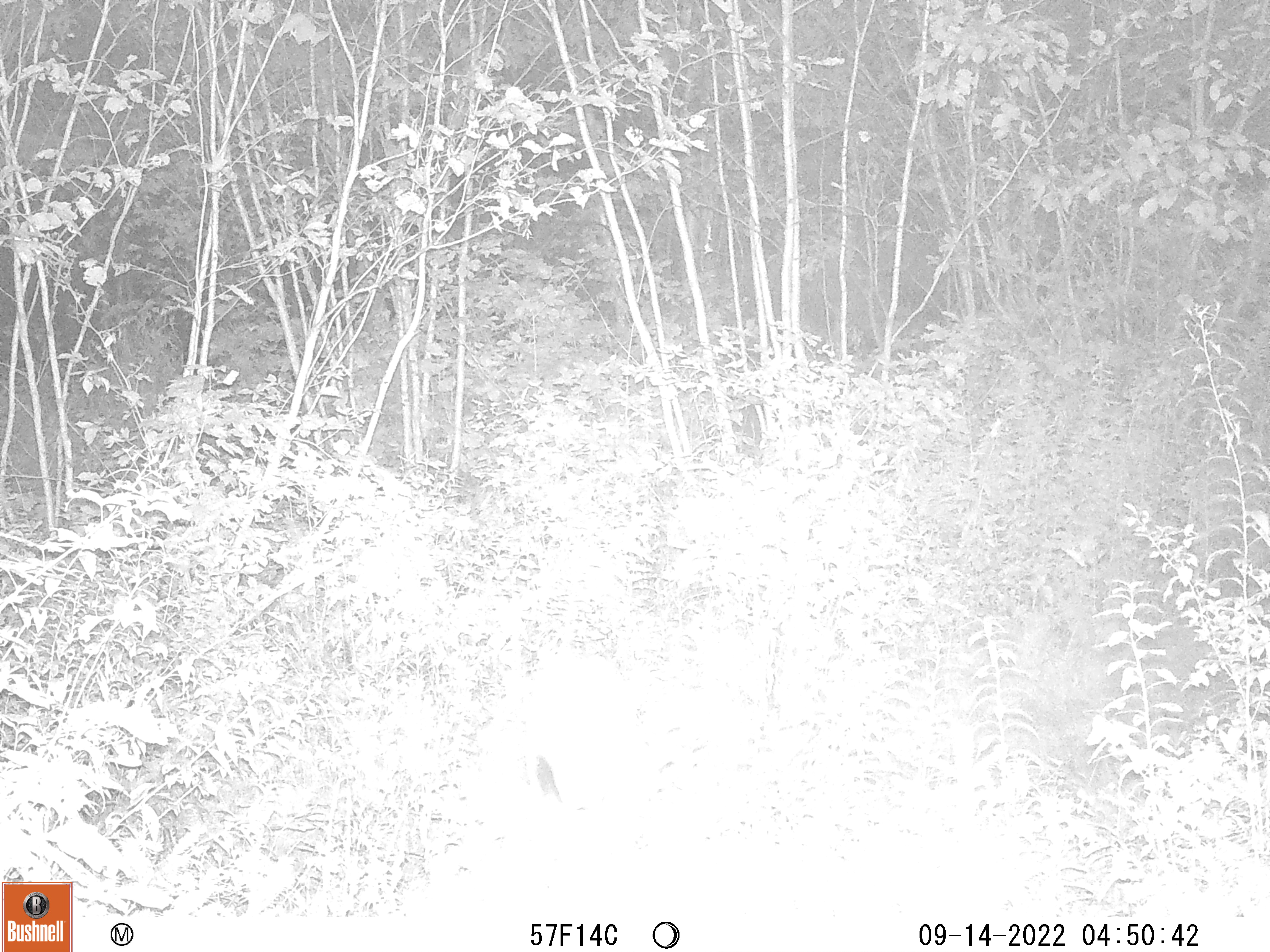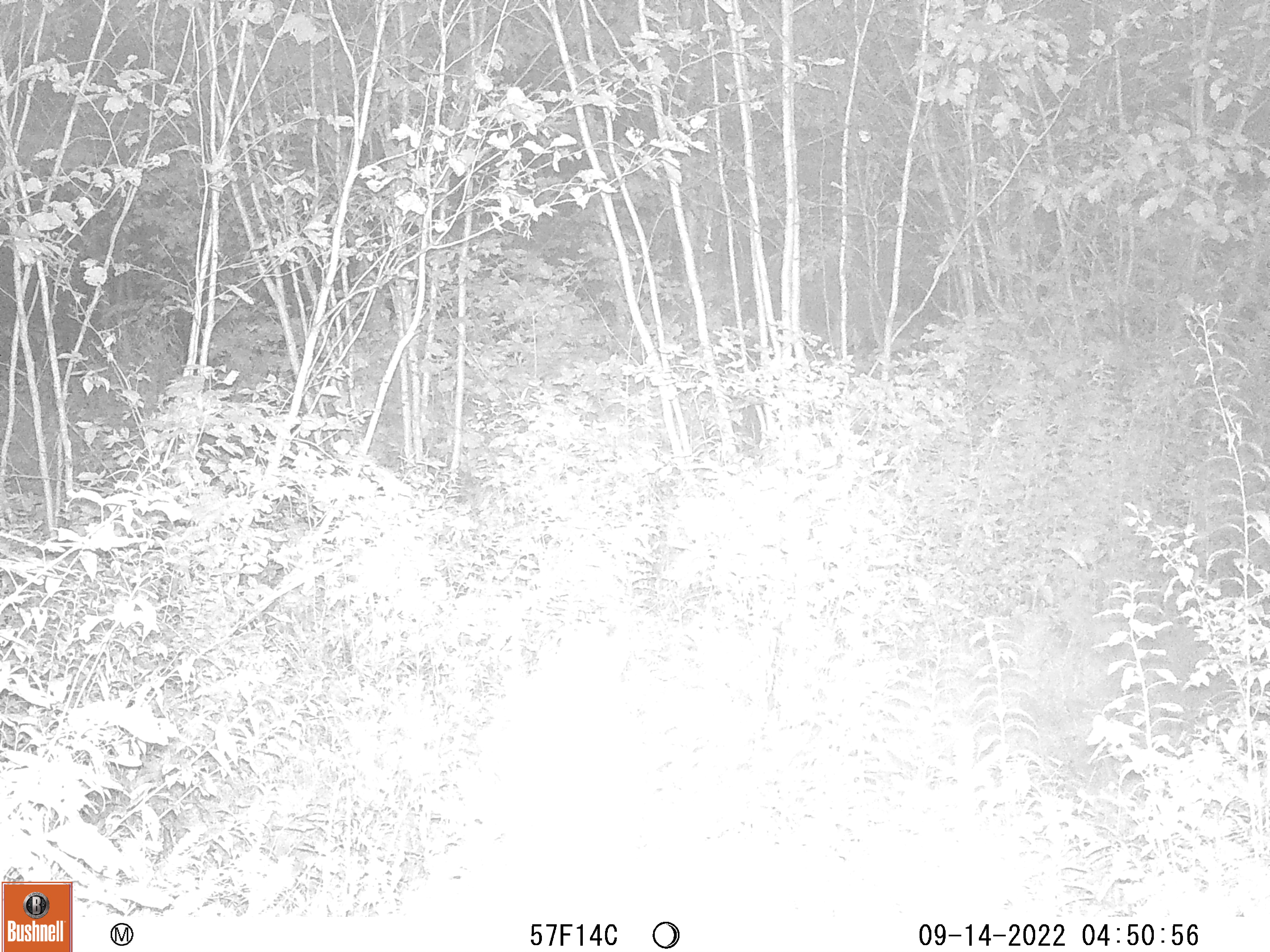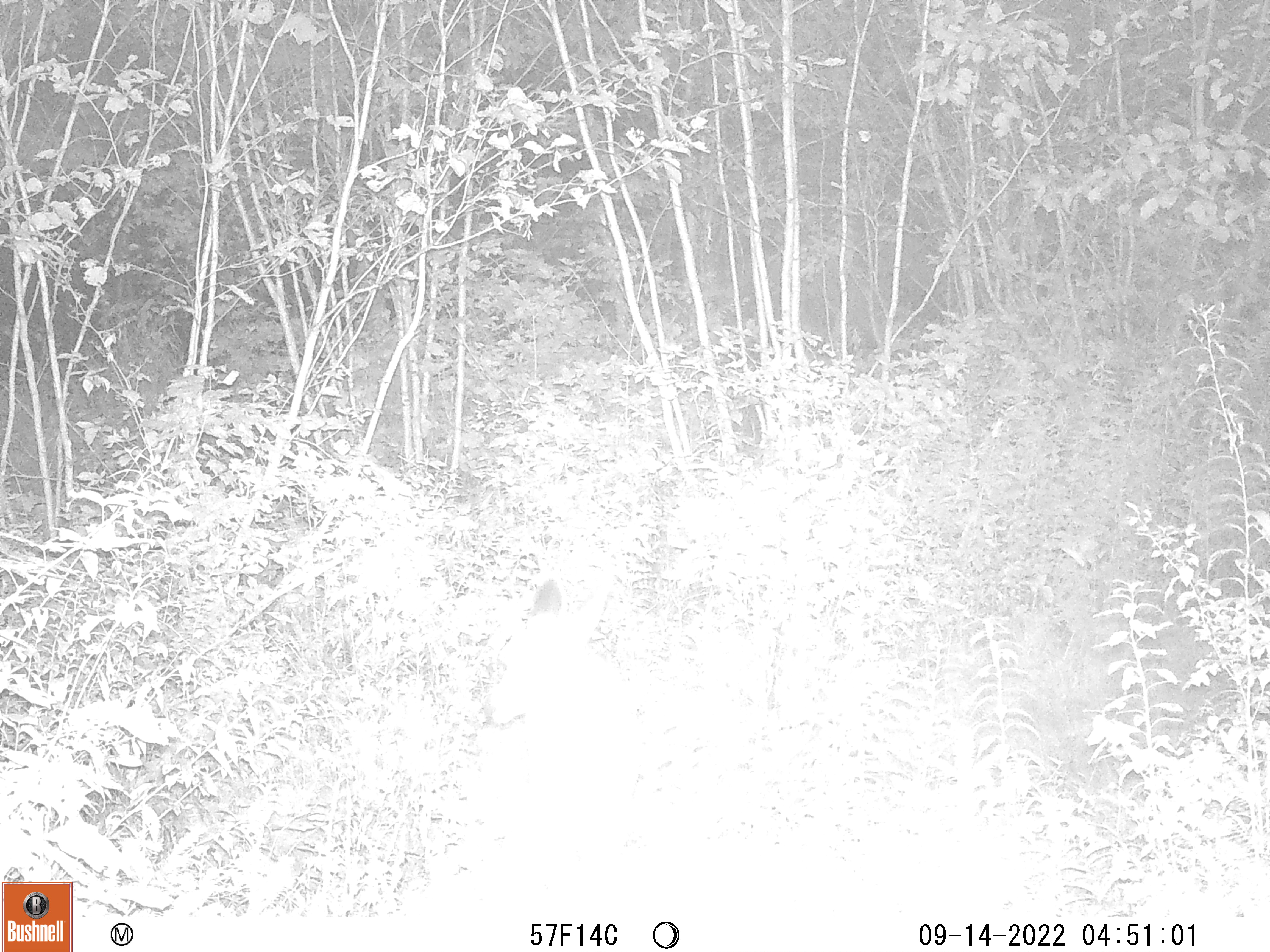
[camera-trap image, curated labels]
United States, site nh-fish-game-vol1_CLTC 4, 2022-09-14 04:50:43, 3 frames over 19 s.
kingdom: Animalia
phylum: Chordata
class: Mammalia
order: Artiodactyla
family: Cervidae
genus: Odocoileus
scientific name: Odocoileus virginianus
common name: white-tailed deer